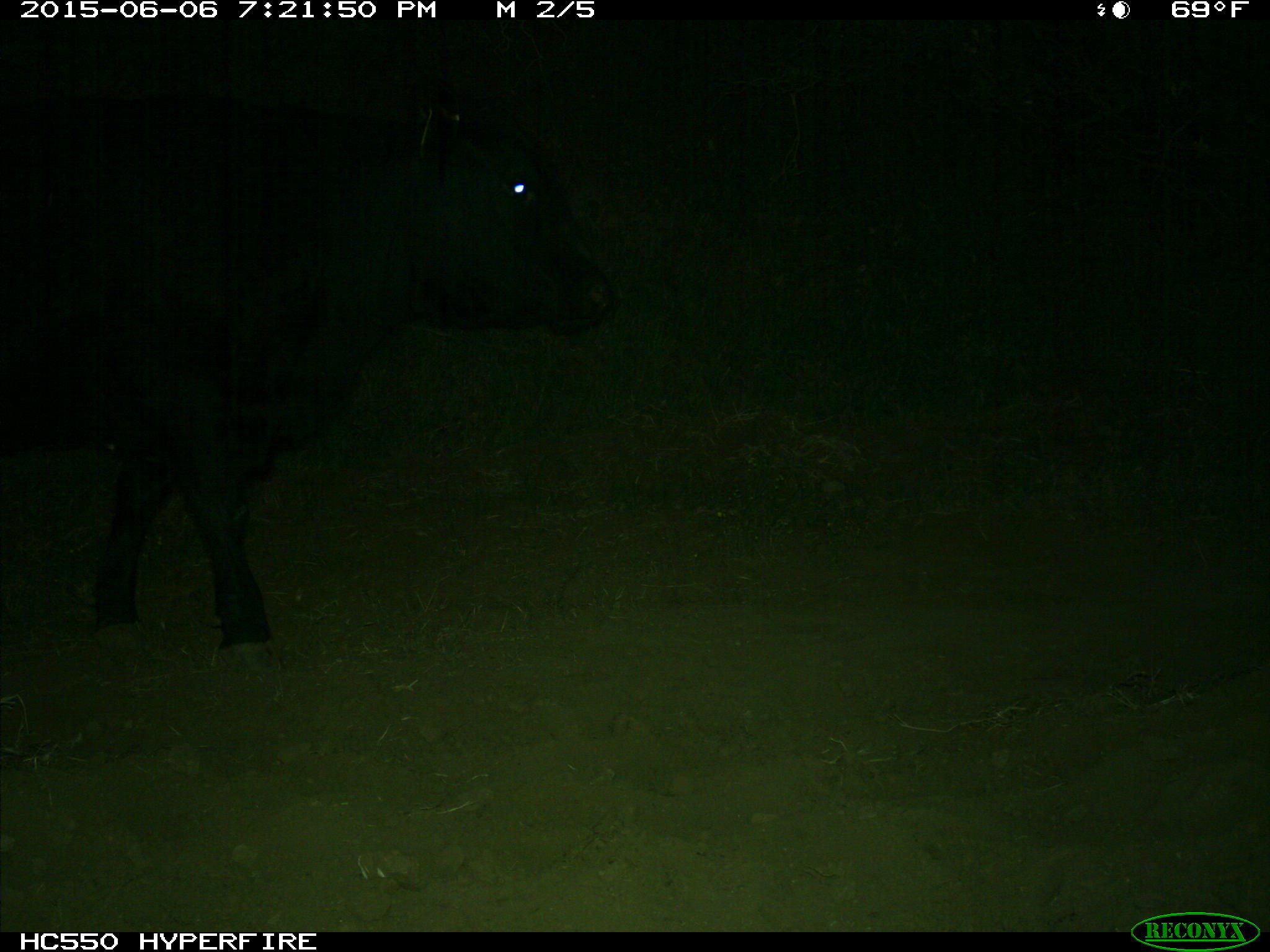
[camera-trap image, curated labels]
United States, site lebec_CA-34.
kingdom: Animalia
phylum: Chordata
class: Mammalia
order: Artiodactyla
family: Bovidae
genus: Bos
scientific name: Bos taurus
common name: domestic cow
Bos taurus (domestic cow).